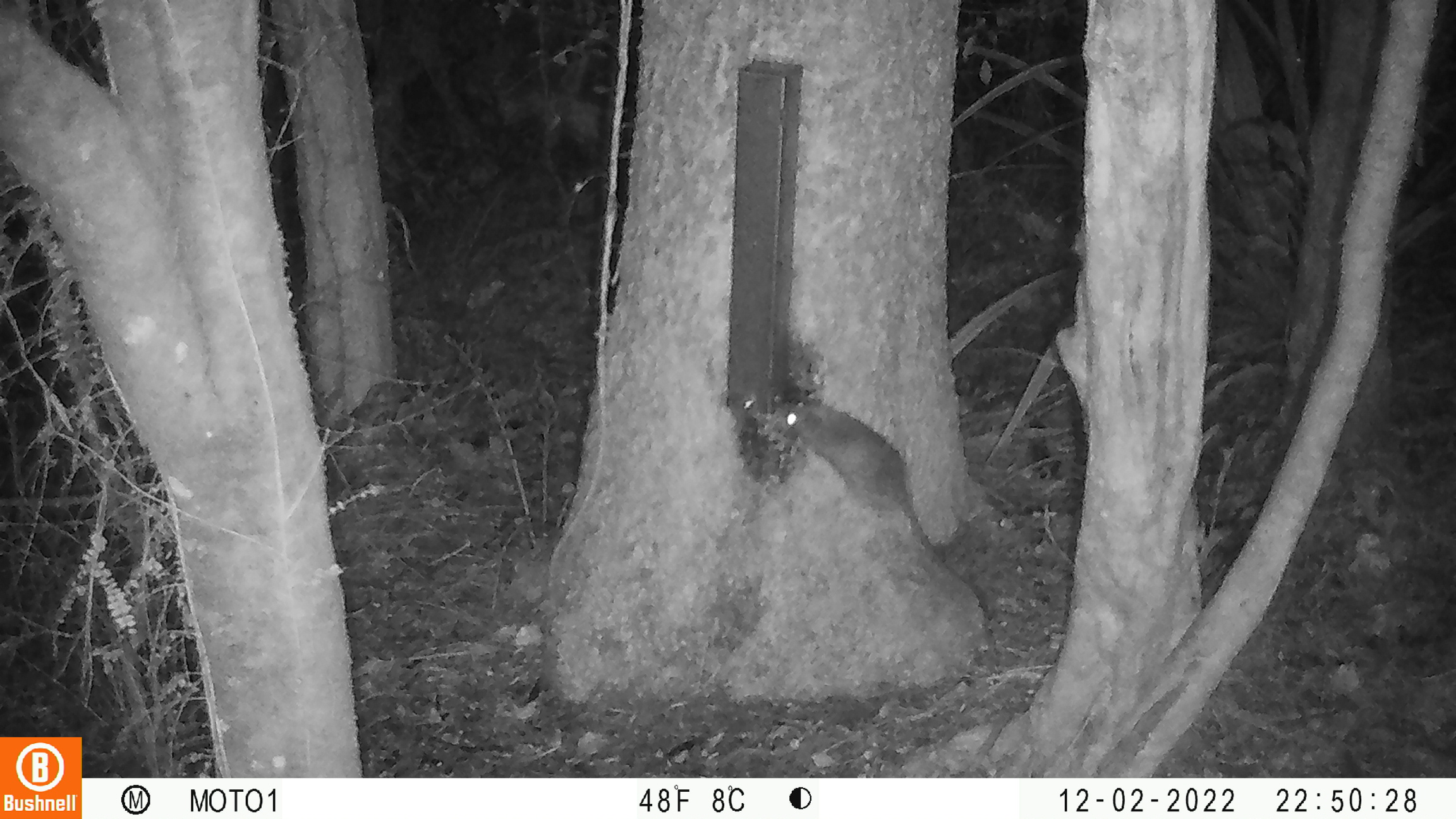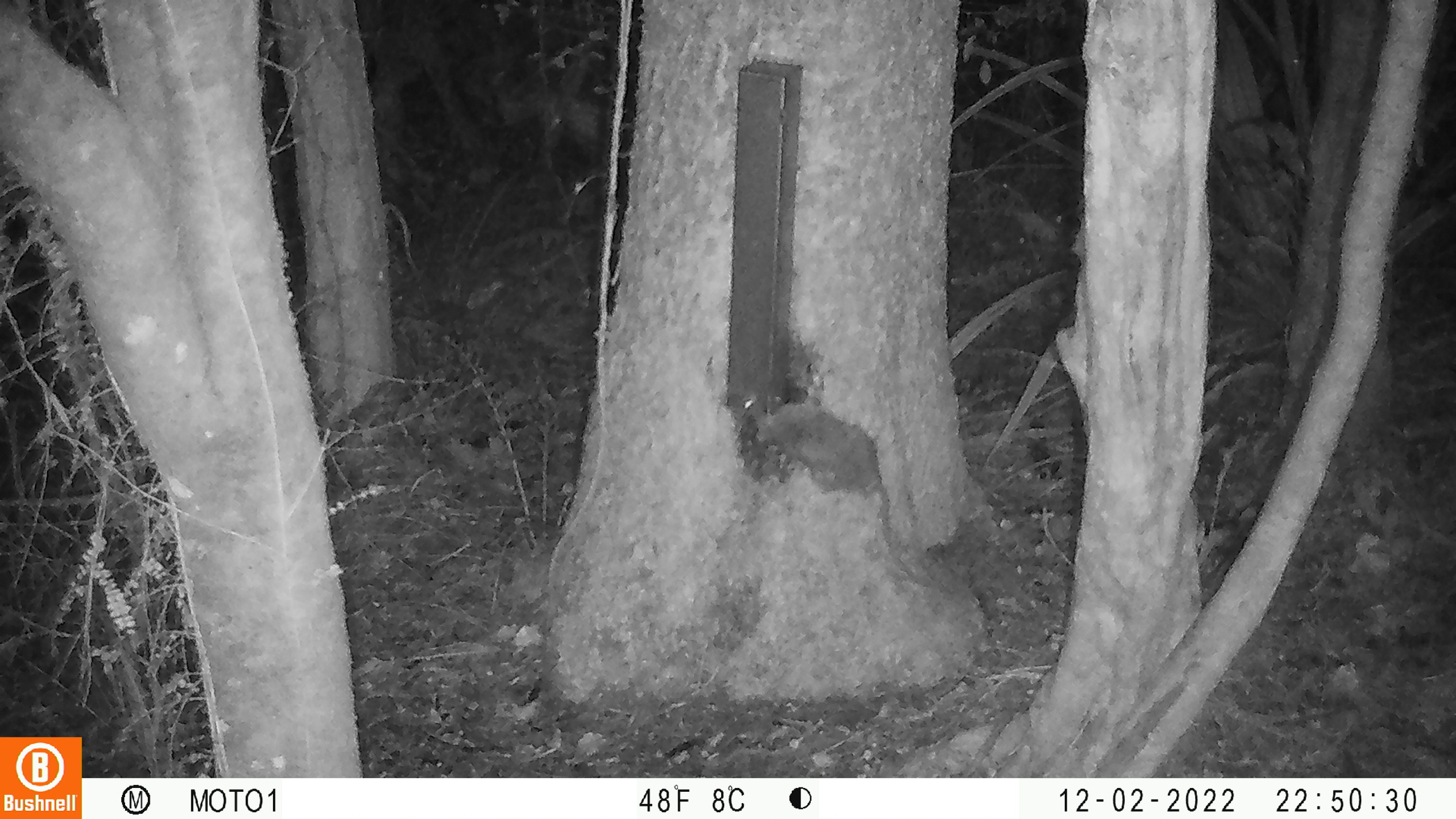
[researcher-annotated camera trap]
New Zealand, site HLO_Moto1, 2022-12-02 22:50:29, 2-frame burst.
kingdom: Animalia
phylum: Chordata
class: Mammalia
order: Rodentia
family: Muridae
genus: Rattus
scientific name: Rattus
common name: rat